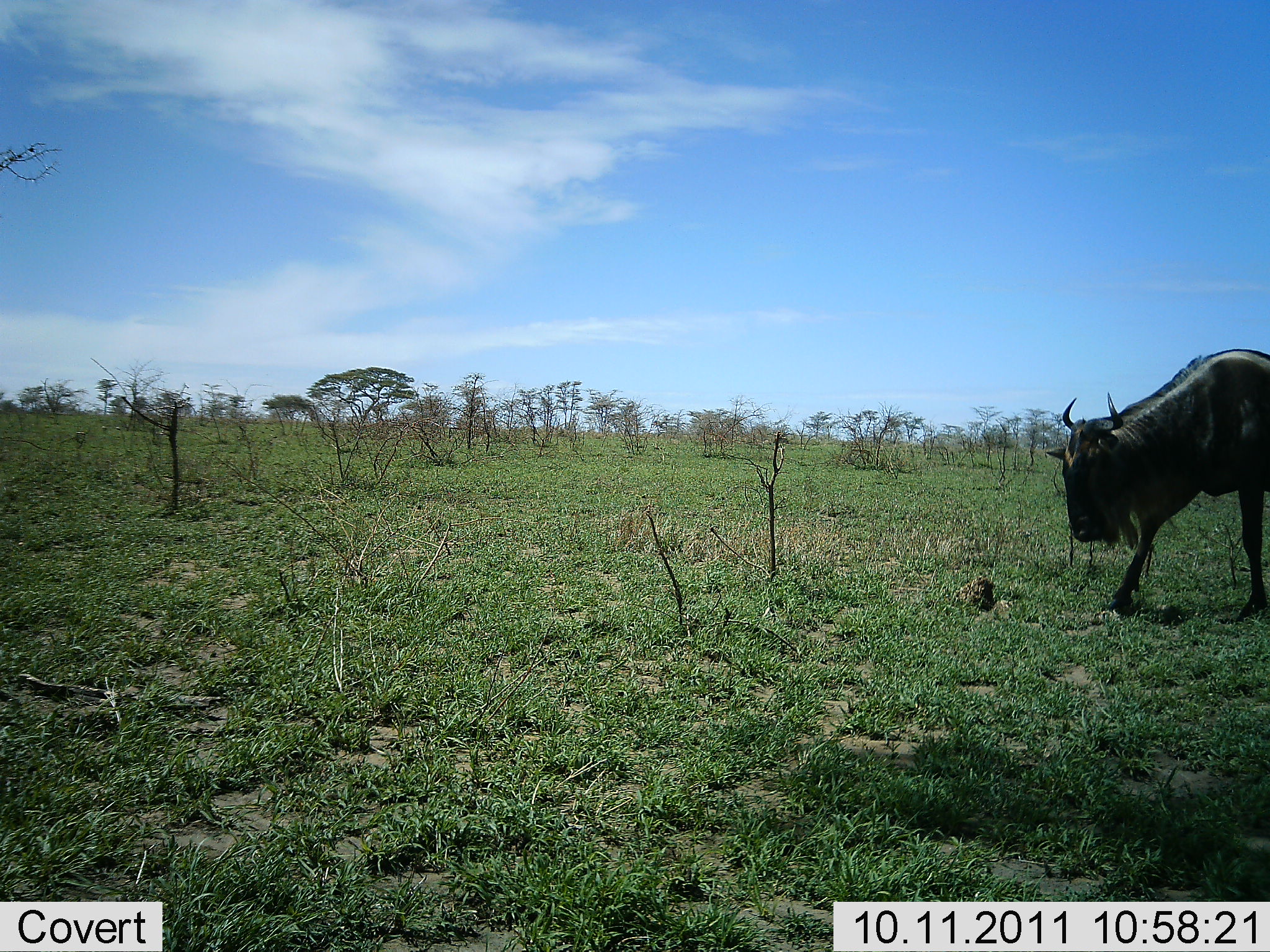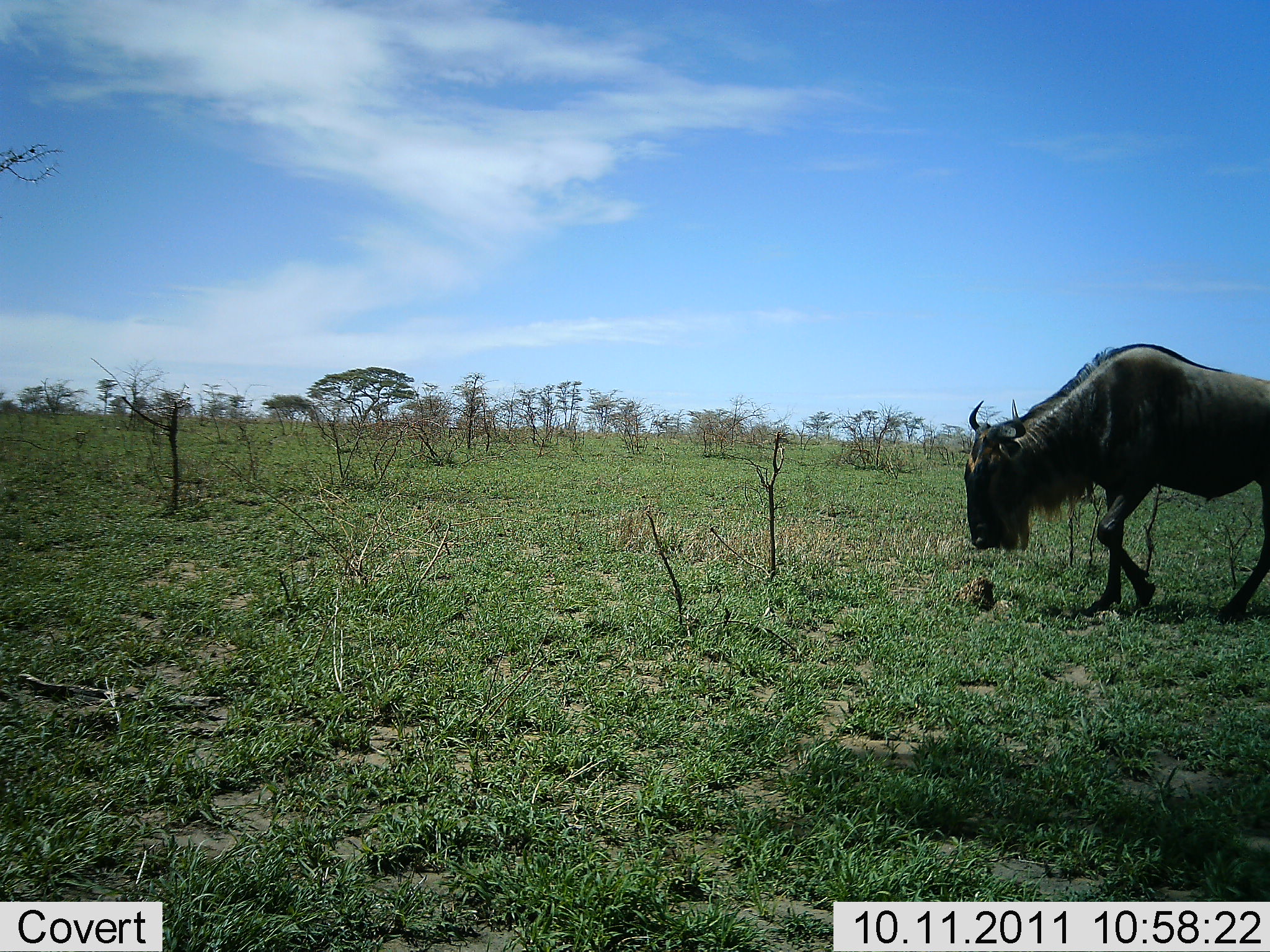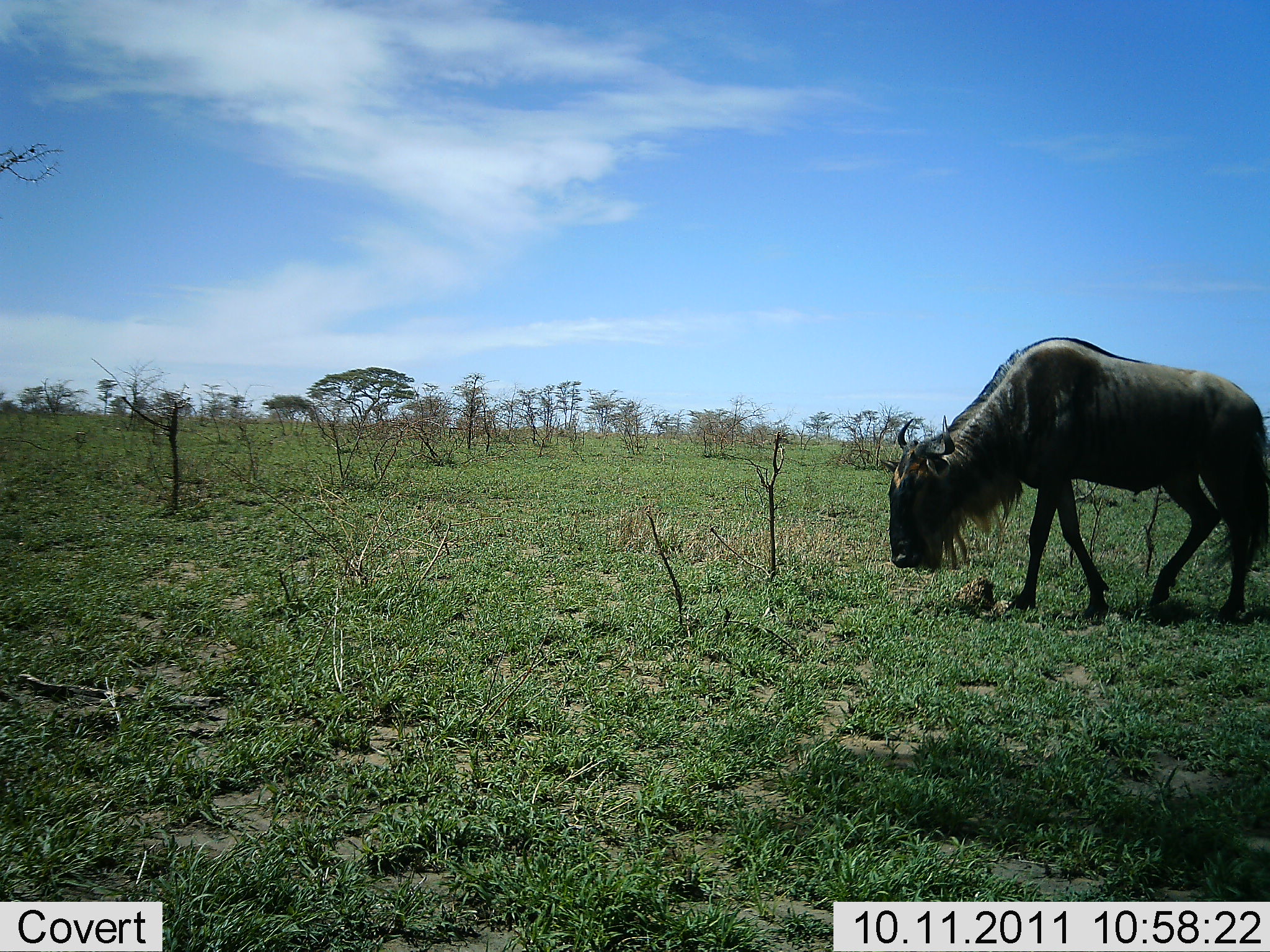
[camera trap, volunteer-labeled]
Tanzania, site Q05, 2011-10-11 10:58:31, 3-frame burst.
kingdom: Animalia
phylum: Chordata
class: Mammalia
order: Artiodactyla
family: Bovidae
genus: Connochaetes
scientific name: Connochaetes taurinus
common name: blue wildebeest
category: wildebeest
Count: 1.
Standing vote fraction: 8%.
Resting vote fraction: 0%.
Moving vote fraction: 92%.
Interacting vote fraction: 0%.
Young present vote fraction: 0%.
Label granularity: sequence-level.